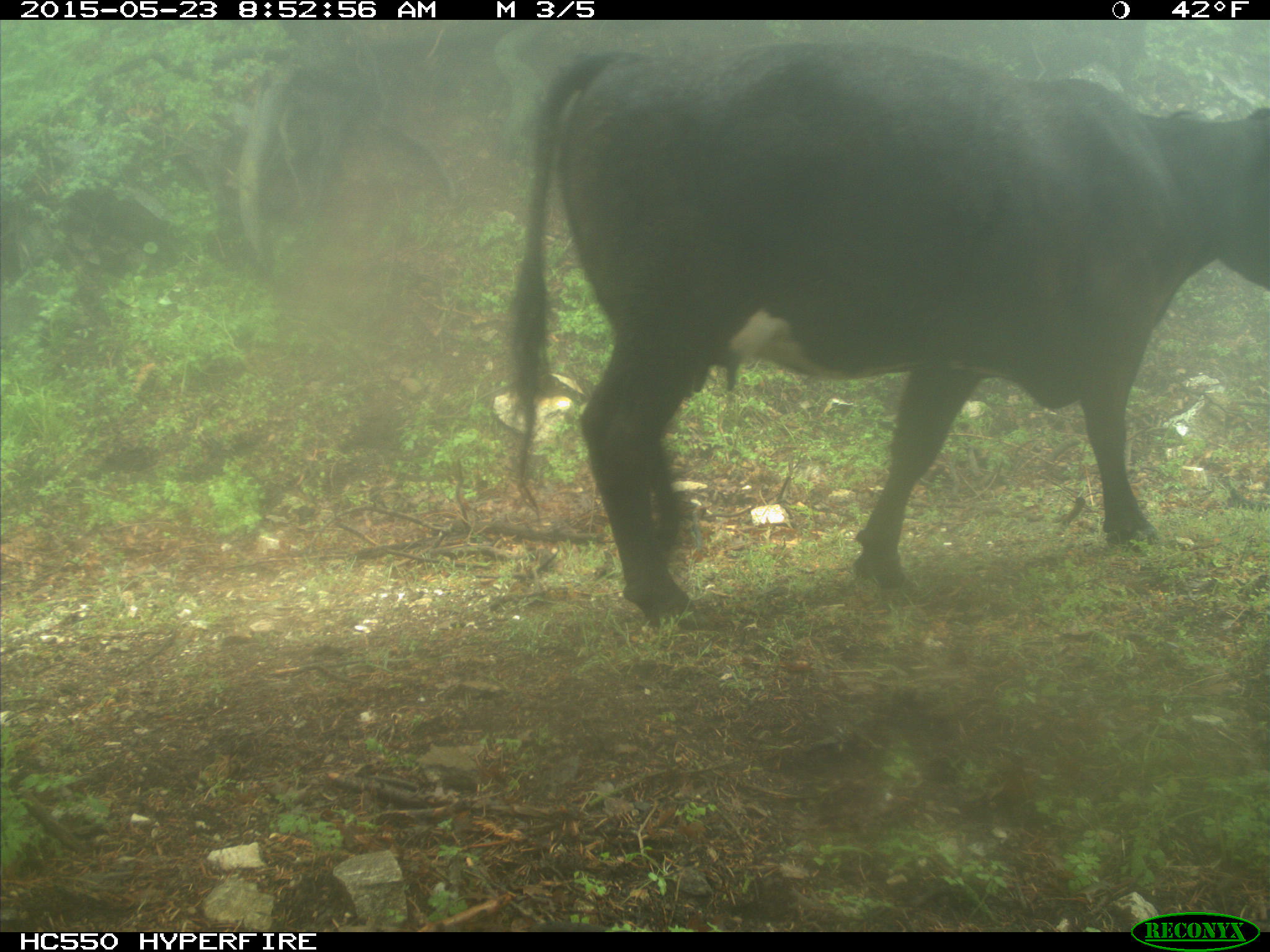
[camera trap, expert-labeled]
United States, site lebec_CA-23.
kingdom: Animalia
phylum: Chordata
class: Mammalia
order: Artiodactyla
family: Bovidae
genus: Bos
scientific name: Bos taurus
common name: domestic cow